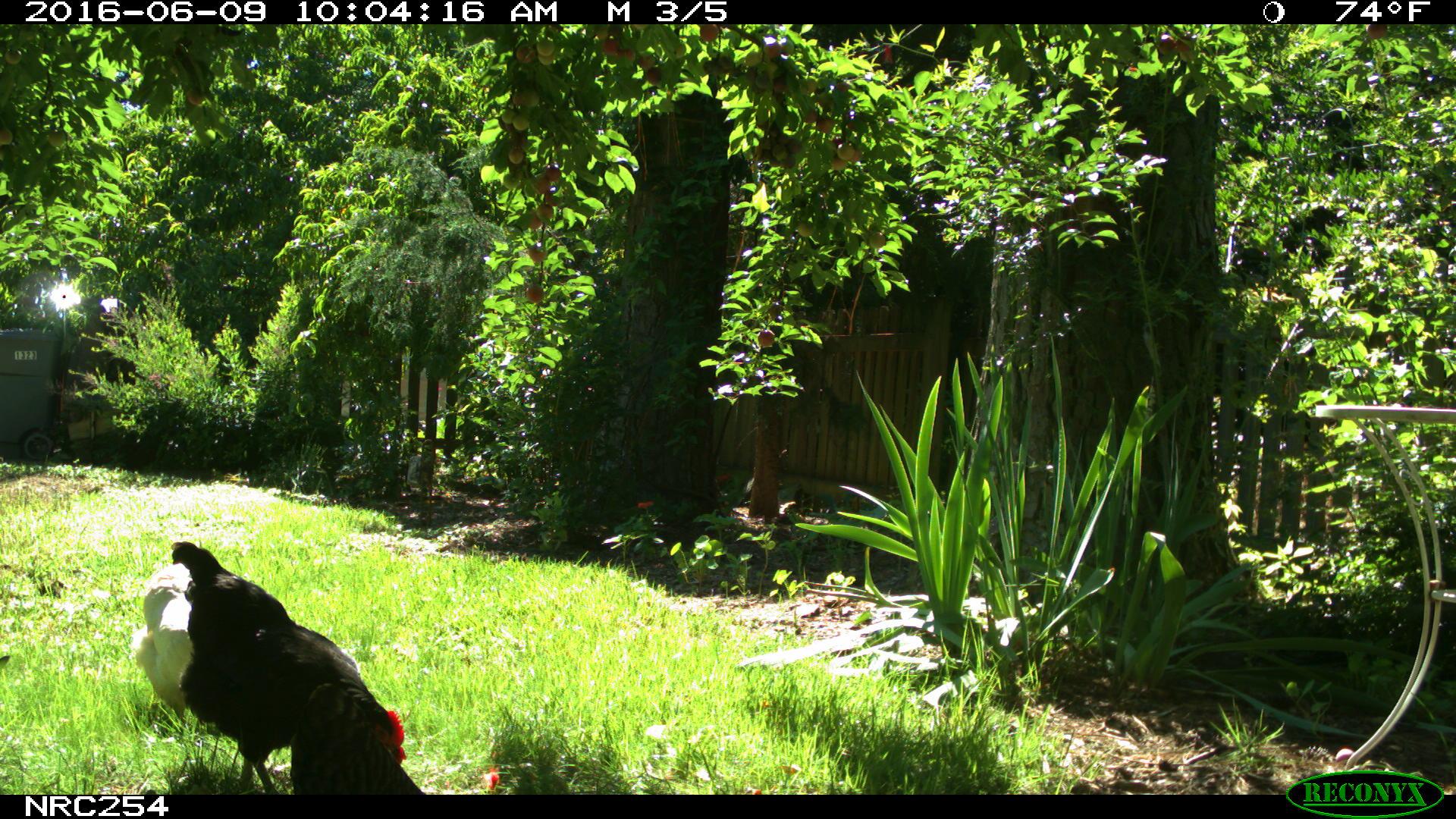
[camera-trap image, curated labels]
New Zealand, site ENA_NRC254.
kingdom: Animalia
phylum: Chordata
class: Aves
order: Galliformes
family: Phasianidae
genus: Gallus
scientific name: Gallus gallus domesticus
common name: chicken